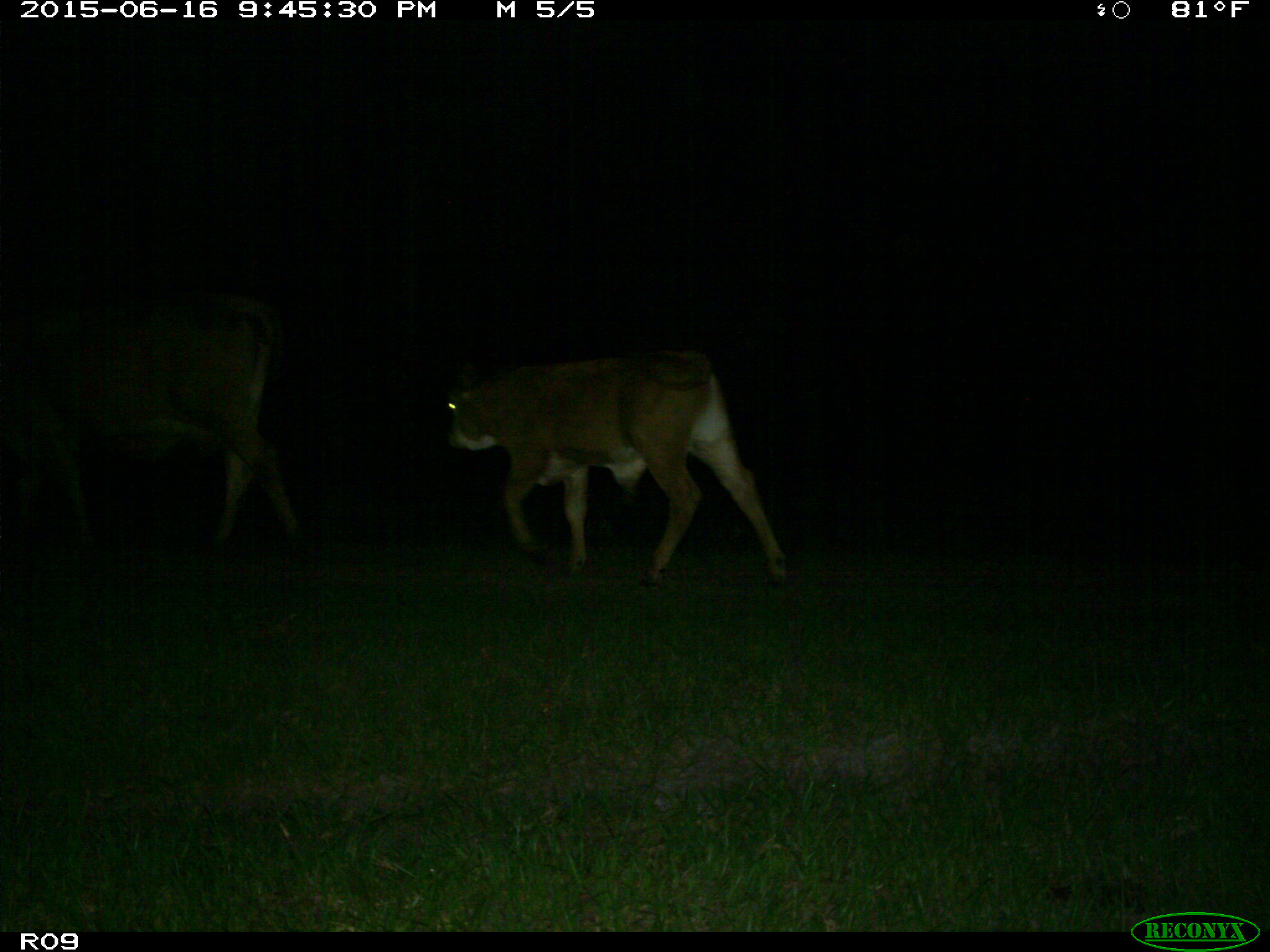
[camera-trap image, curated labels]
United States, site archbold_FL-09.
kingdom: Animalia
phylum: Chordata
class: Mammalia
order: Artiodactyla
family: Bovidae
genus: Bos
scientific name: Bos taurus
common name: domestic cow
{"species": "Bos taurus (domestic cow)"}